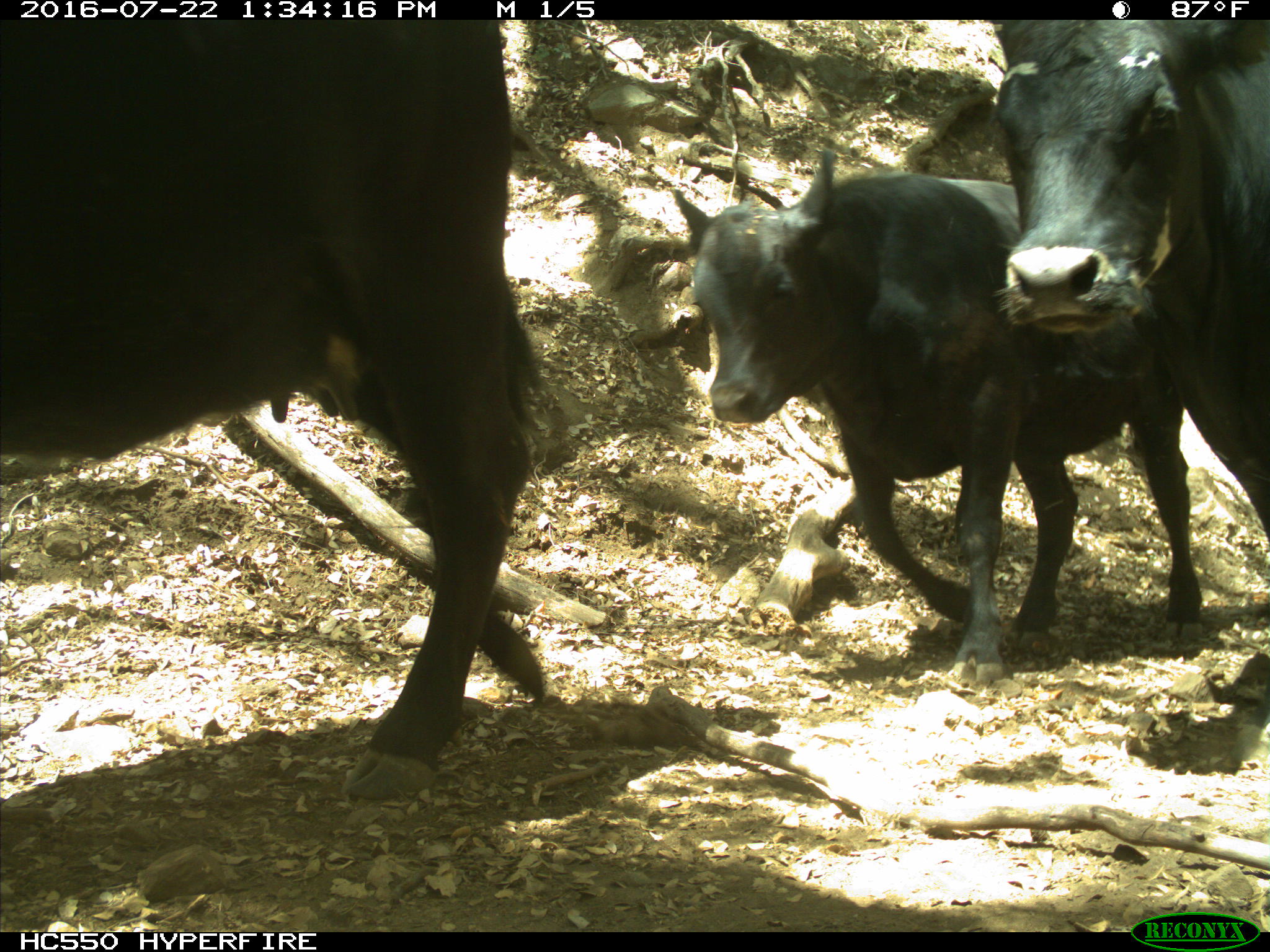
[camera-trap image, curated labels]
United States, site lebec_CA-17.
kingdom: Animalia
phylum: Chordata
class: Mammalia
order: Artiodactyla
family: Bovidae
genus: Bos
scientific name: Bos taurus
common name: domestic cow